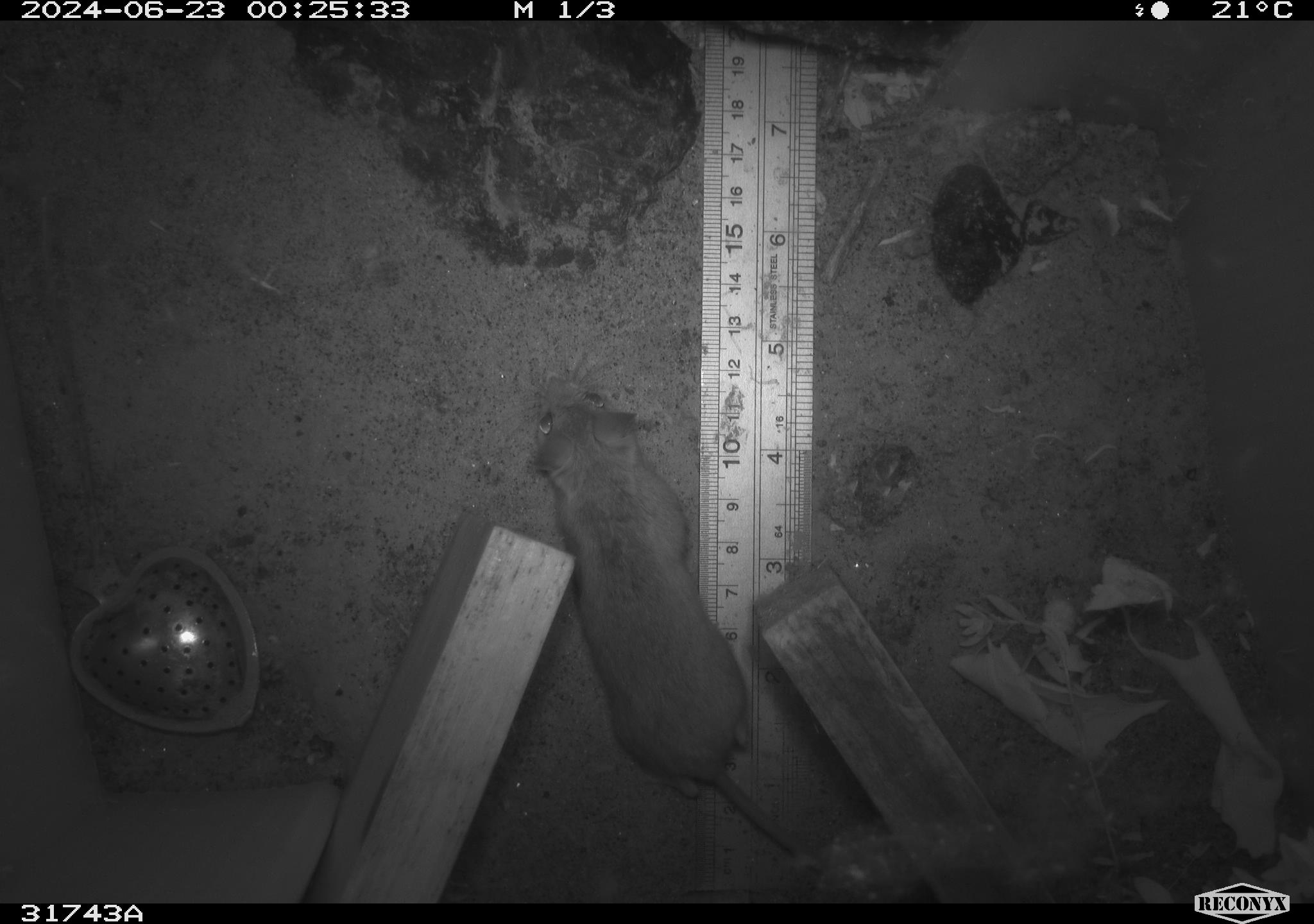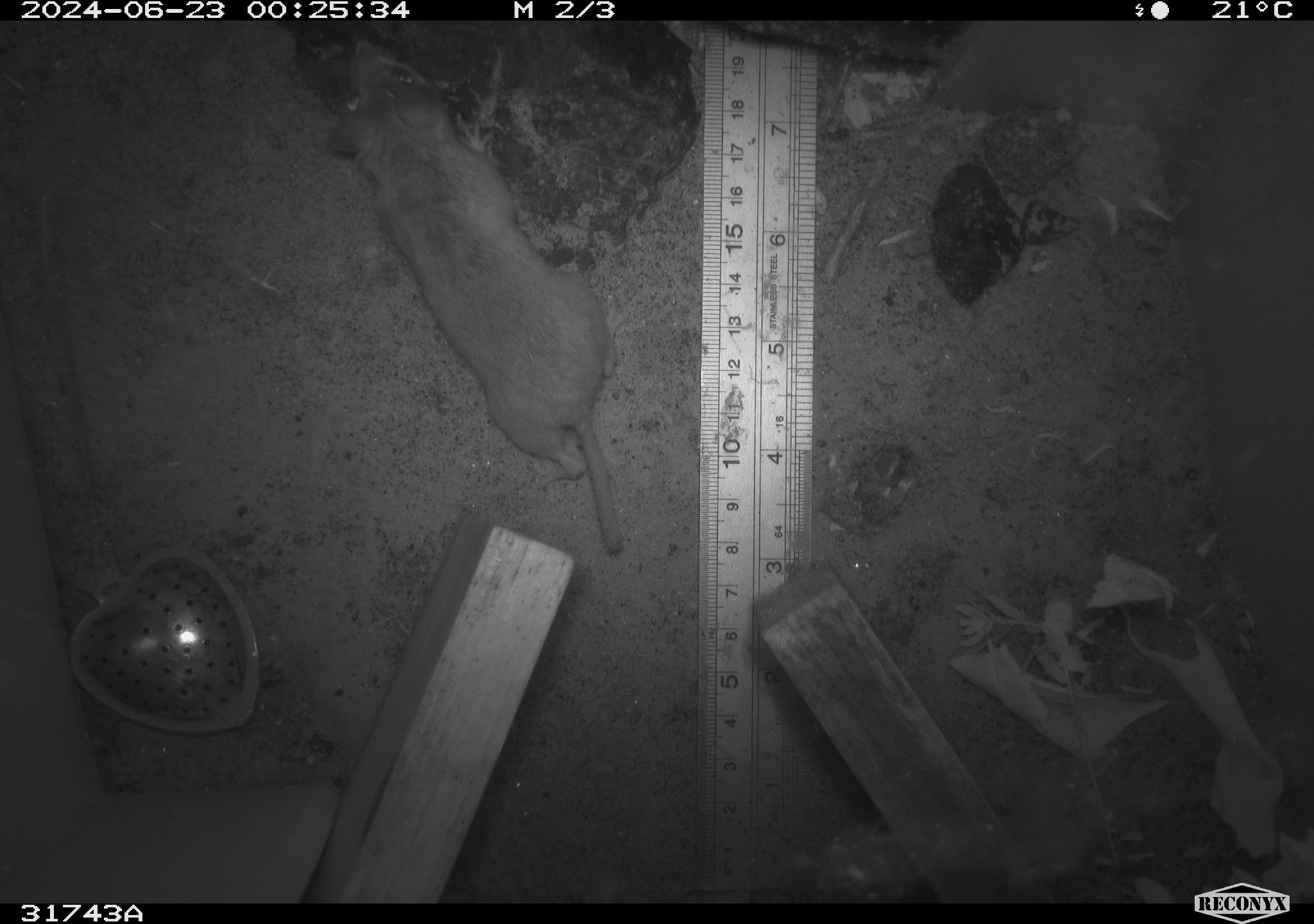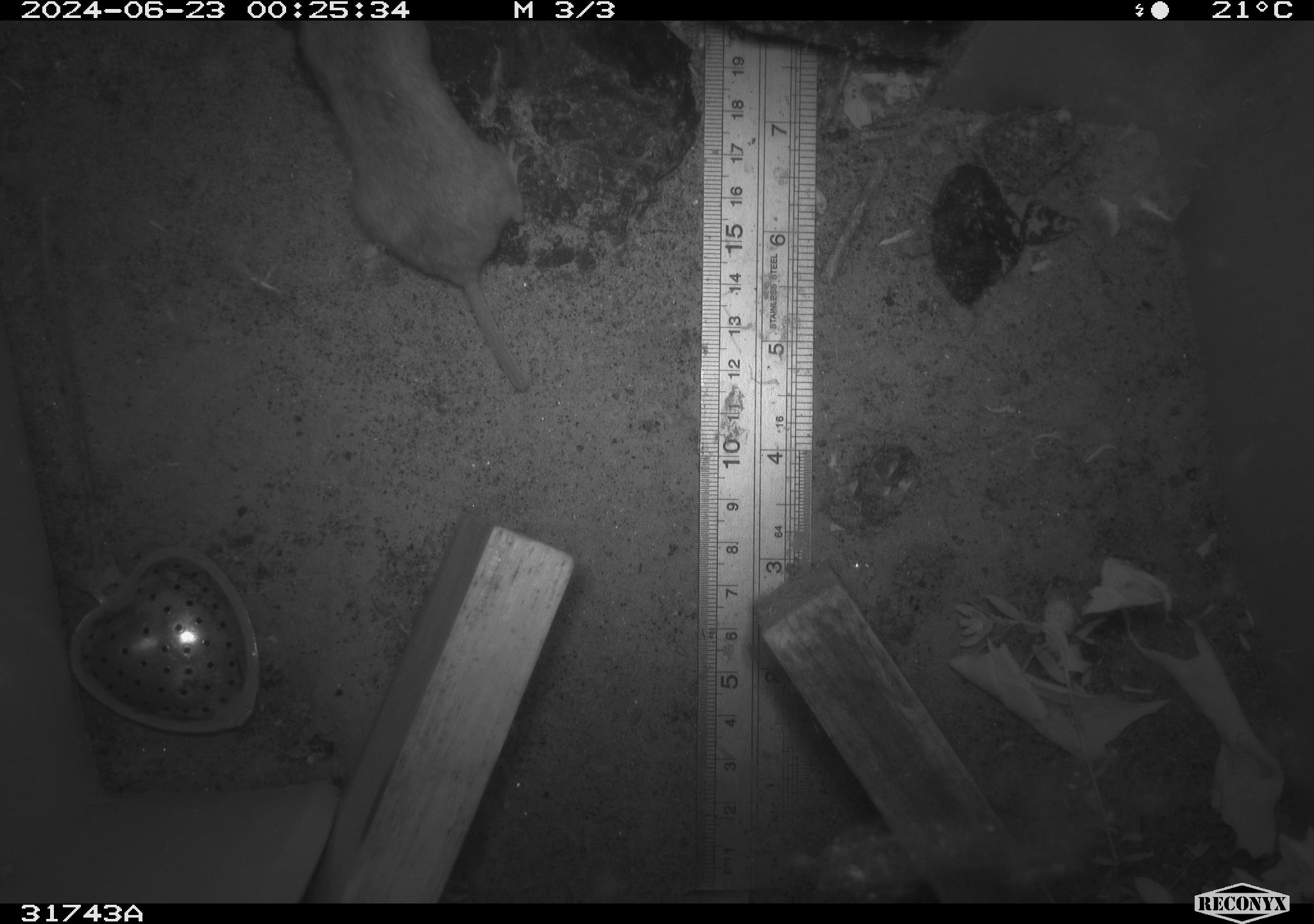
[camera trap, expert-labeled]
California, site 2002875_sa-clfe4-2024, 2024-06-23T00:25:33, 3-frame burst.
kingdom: Animalia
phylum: Chordata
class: Mammalia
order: Rodentia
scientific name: Rodentia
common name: mouse species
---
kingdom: Animalia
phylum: Chordata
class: Mammalia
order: Rodentia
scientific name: Rodentia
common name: rodent